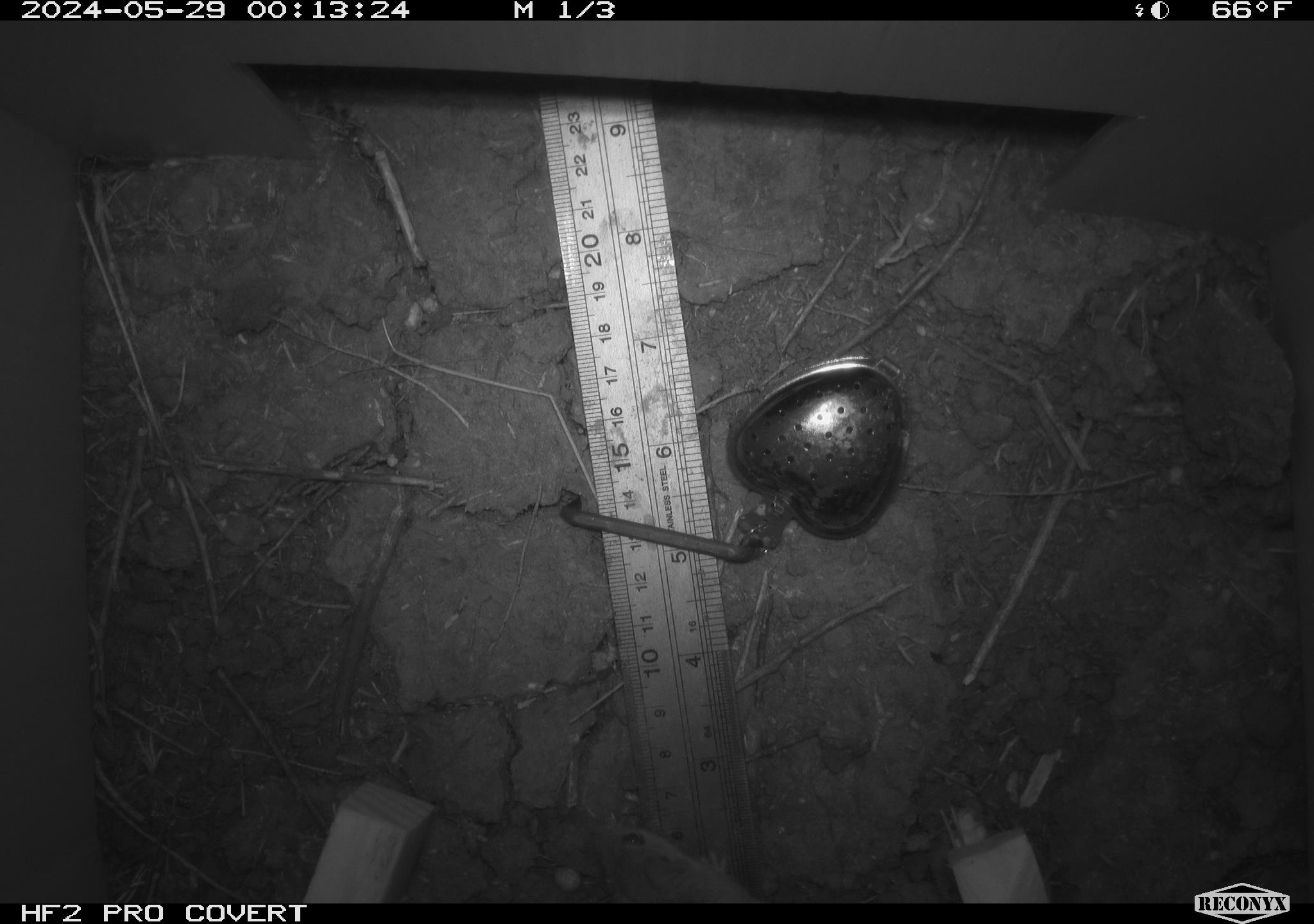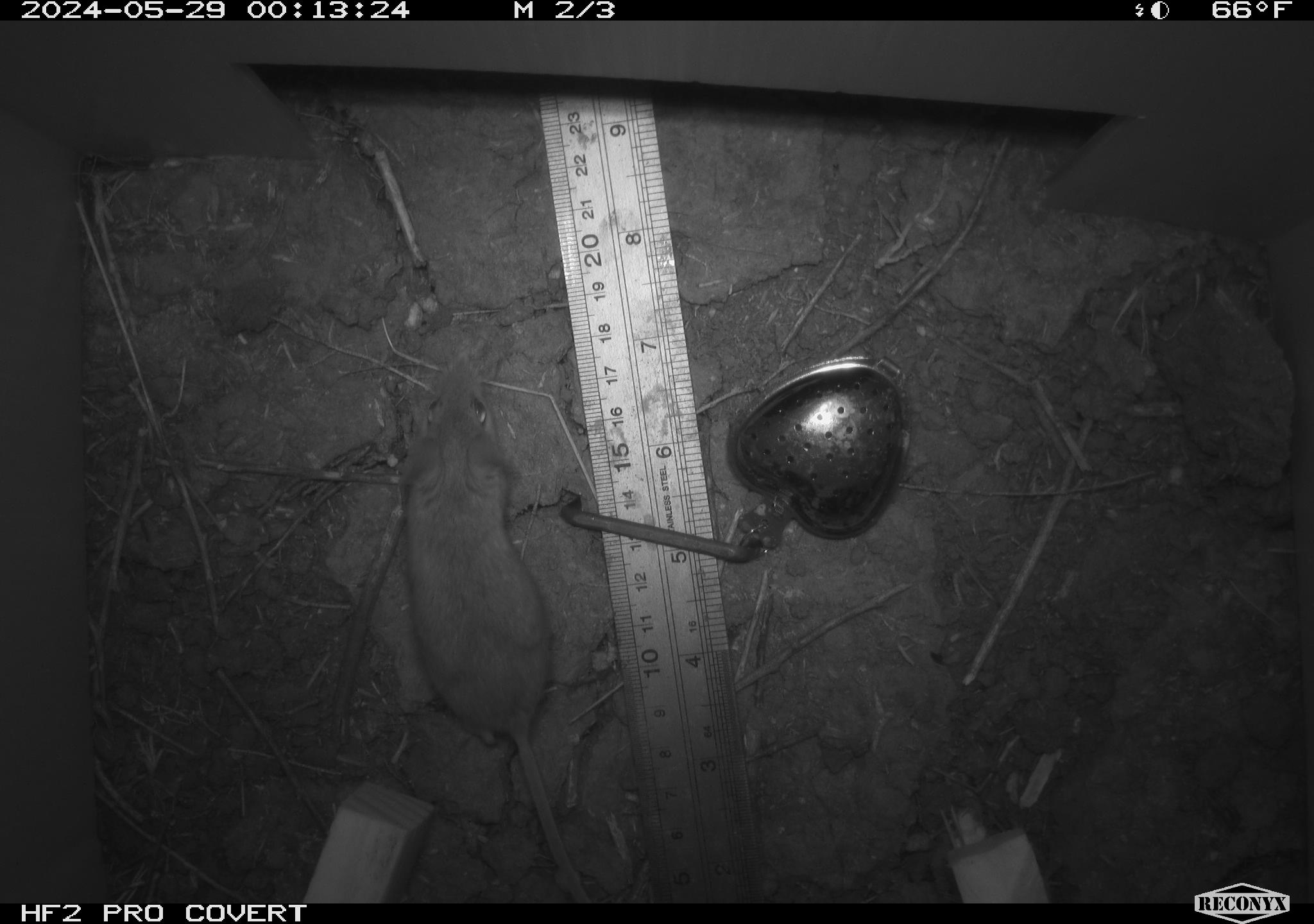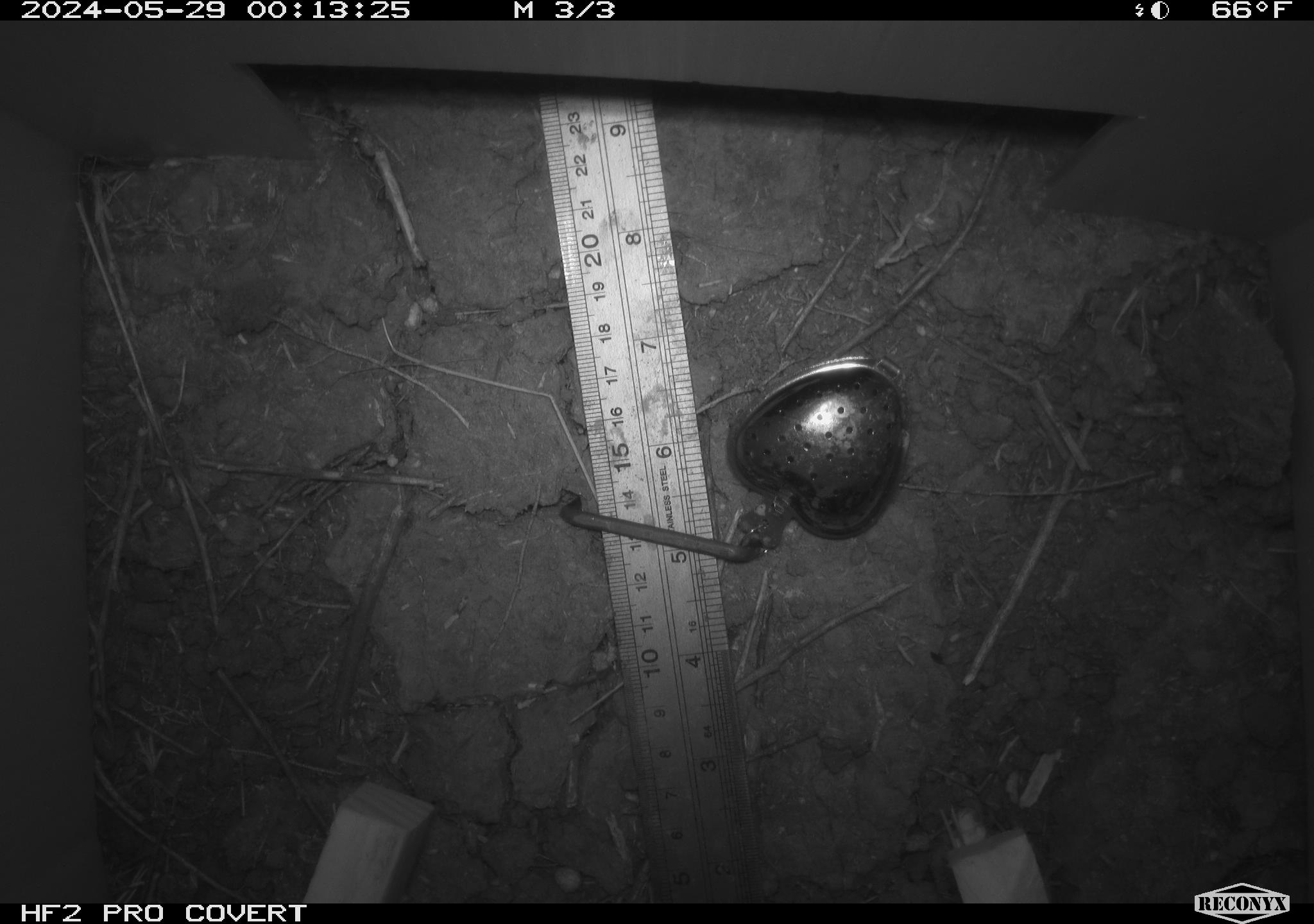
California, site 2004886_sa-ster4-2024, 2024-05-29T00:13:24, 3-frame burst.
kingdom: Animalia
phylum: Chordata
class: Mammalia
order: Rodentia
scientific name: Rodentia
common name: mouse species